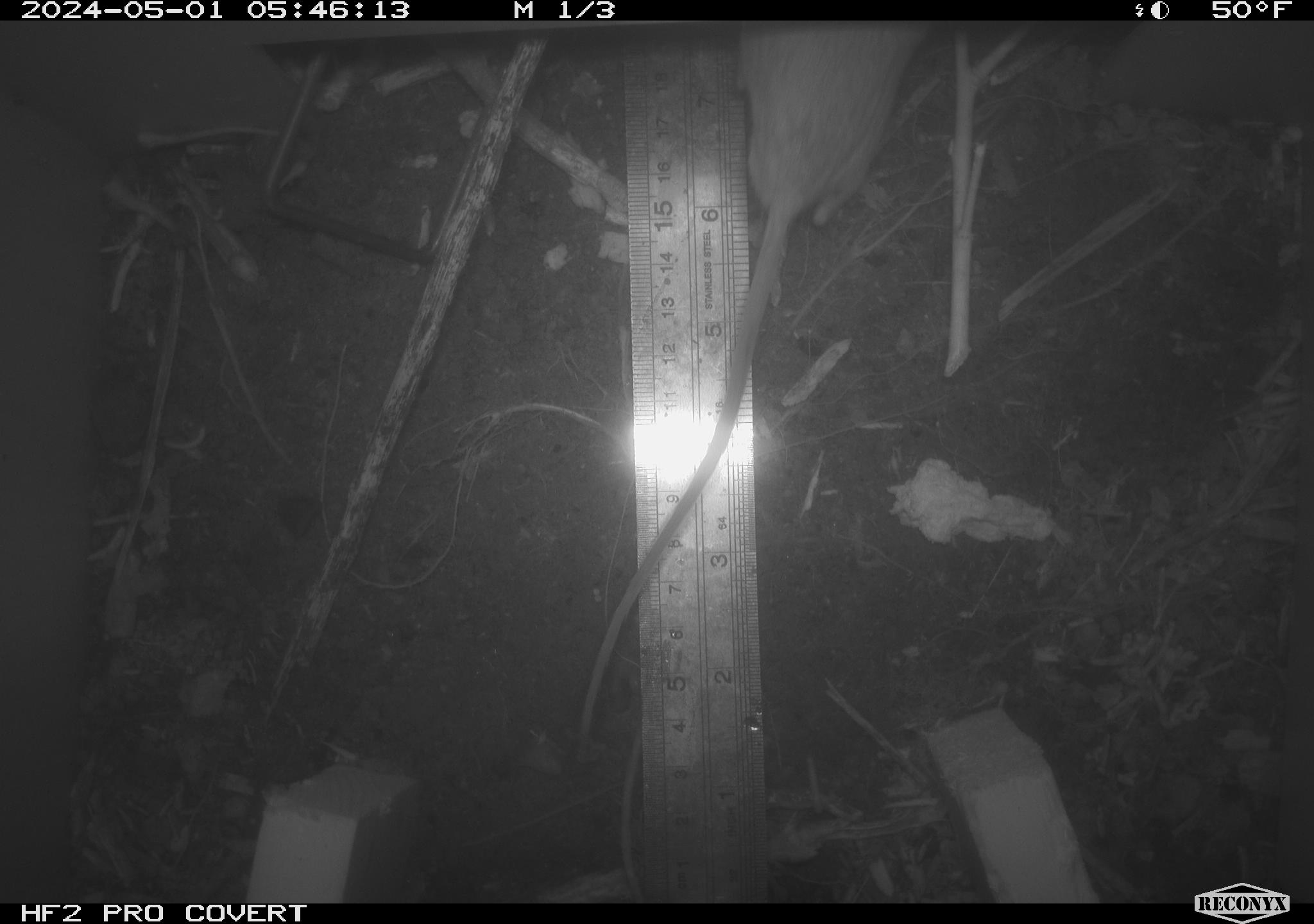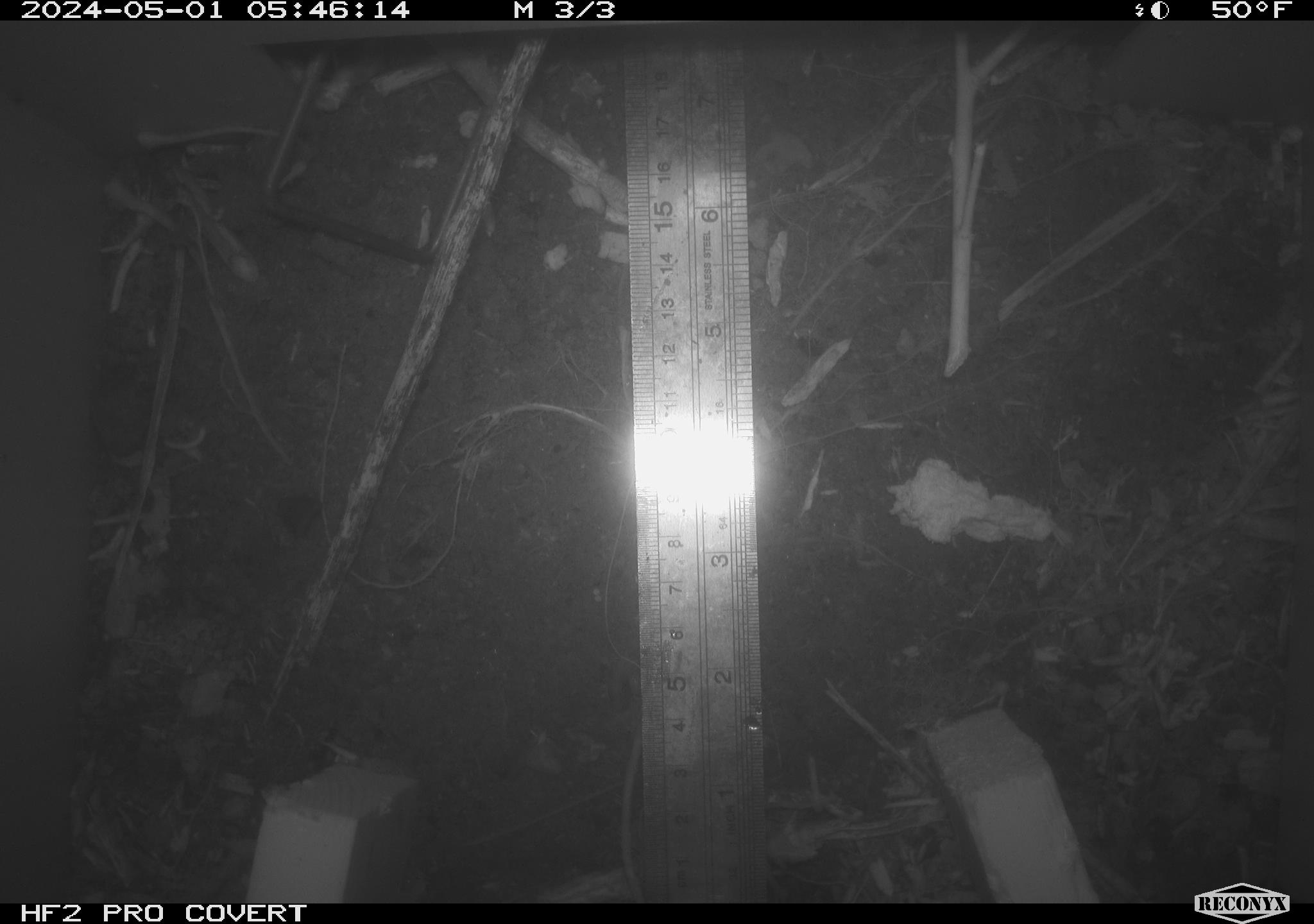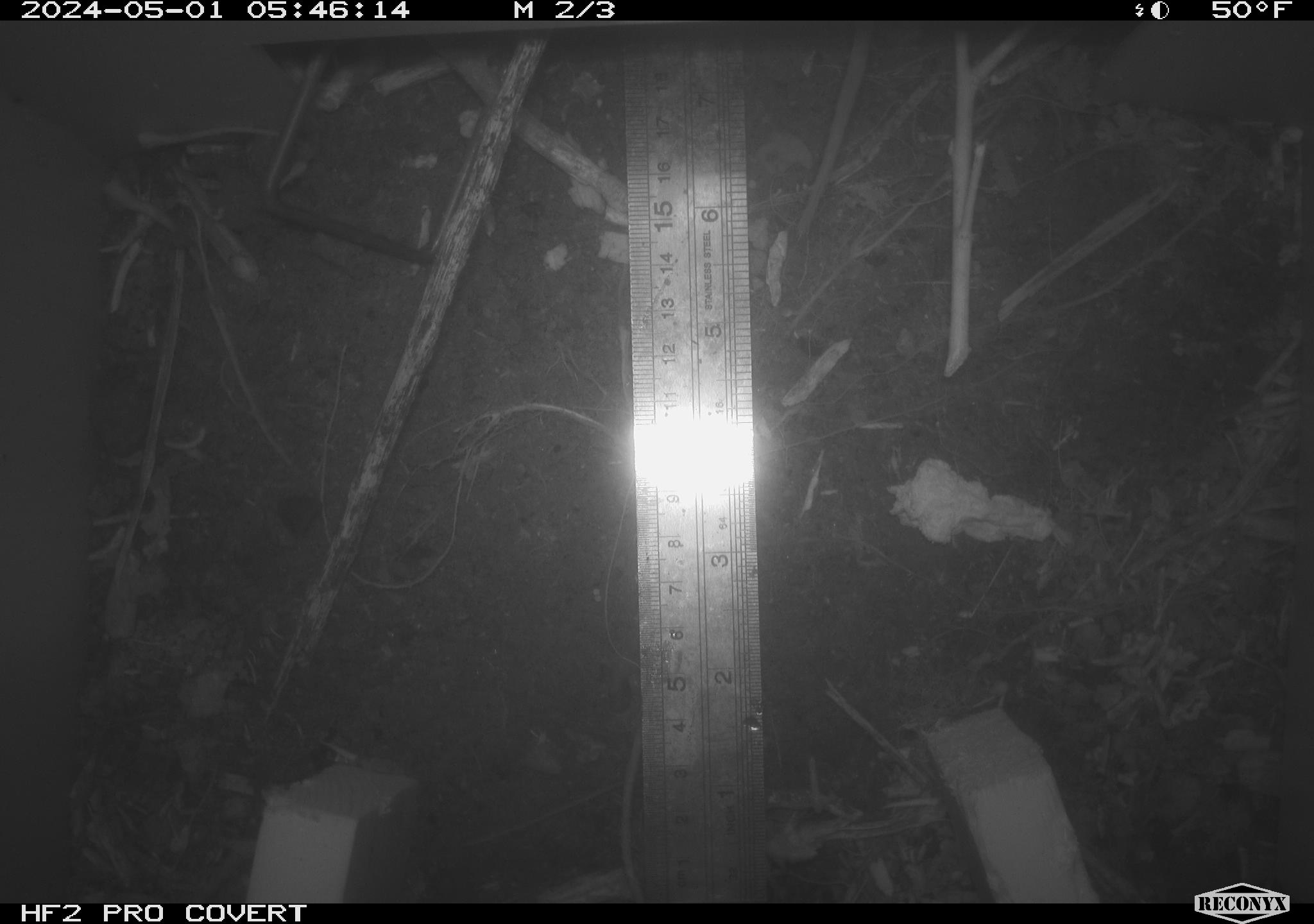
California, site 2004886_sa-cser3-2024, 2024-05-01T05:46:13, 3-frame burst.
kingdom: Animalia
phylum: Chordata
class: Mammalia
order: Rodentia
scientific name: Rodentia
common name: rodent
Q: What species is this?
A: Rodent (Rodentia).